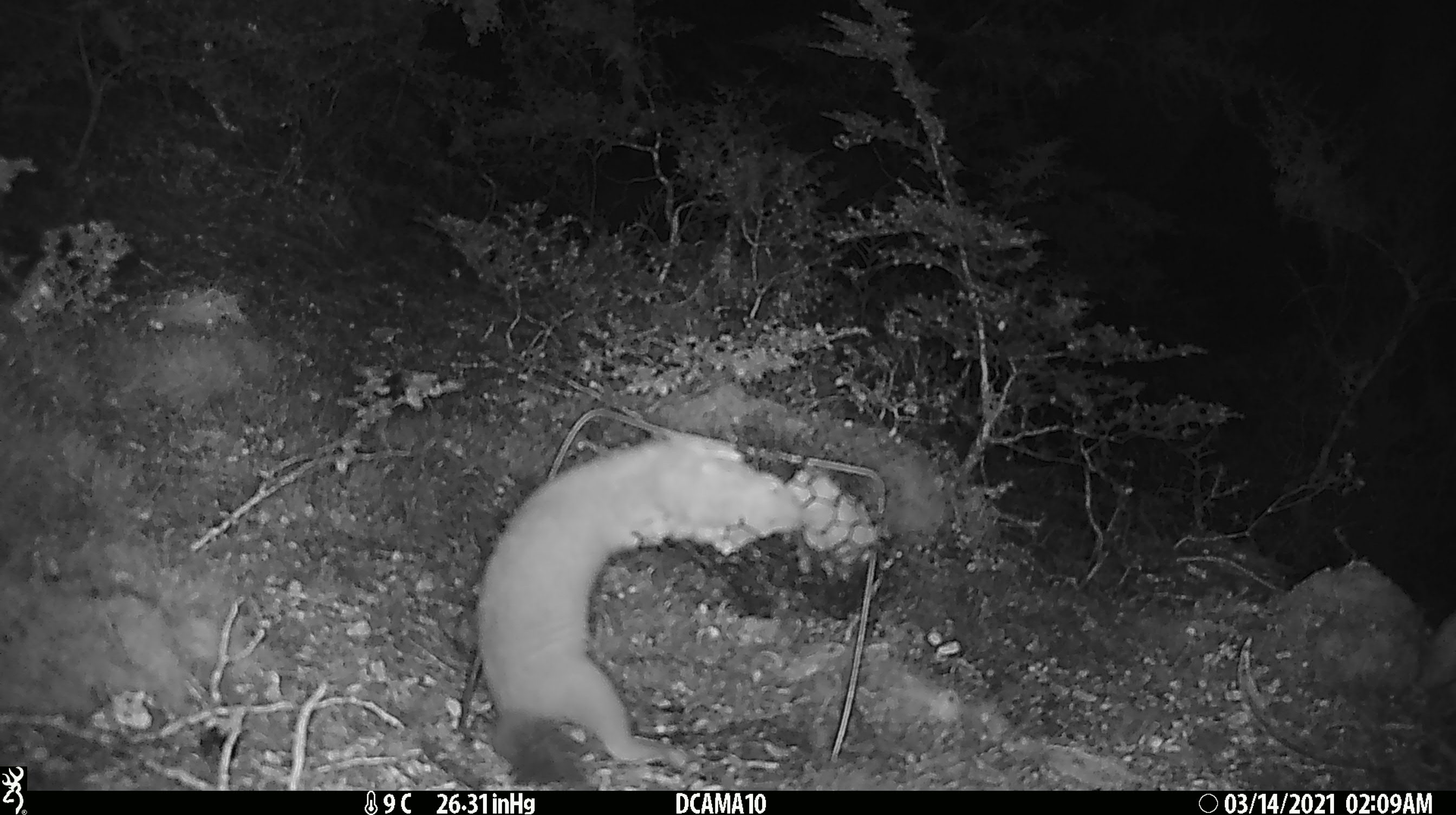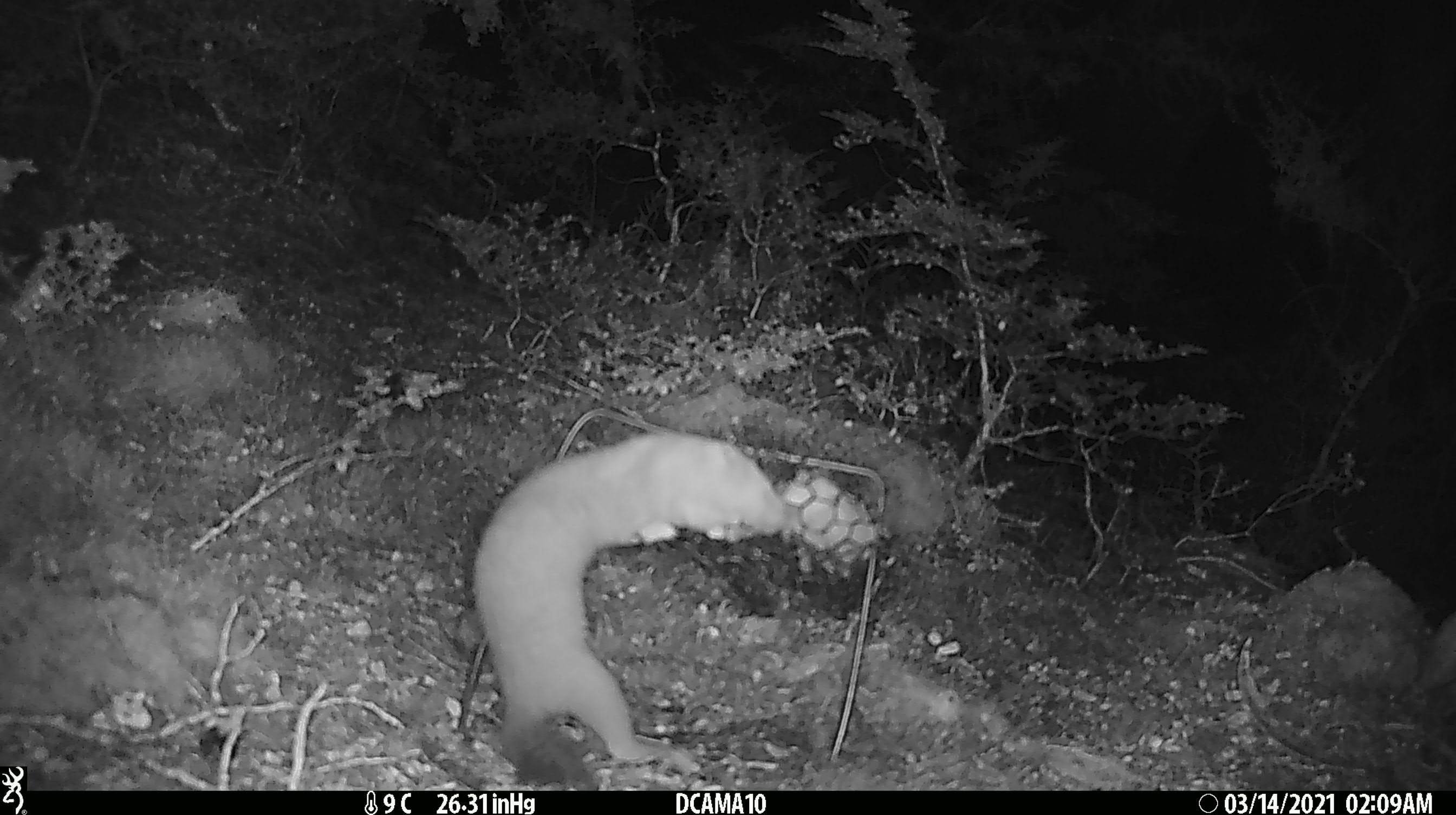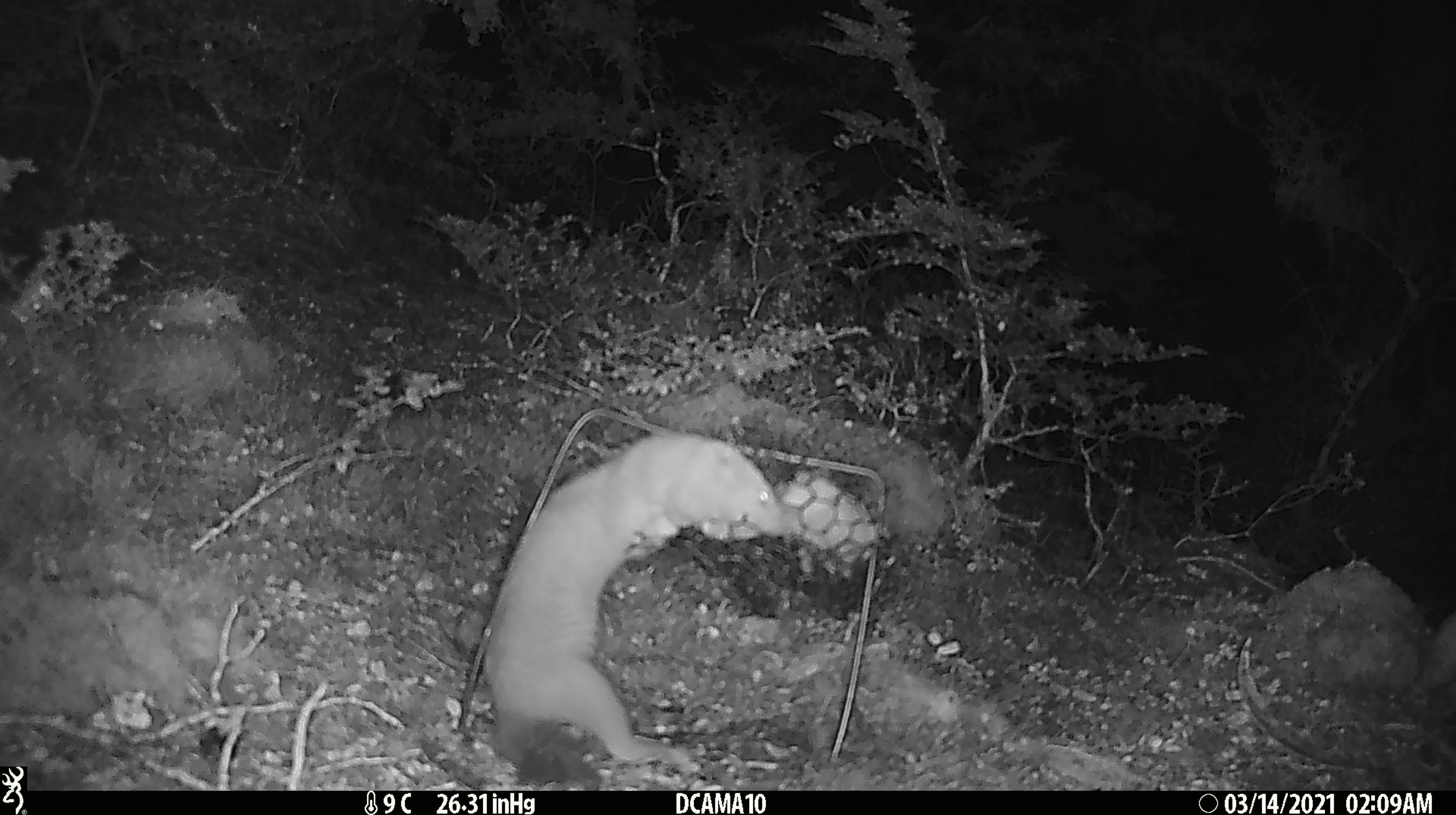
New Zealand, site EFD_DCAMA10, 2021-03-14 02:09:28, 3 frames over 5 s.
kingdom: Animalia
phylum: Chordata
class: Mammalia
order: Carnivora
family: Mustelidae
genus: Mustela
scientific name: Mustela erminea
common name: stoat